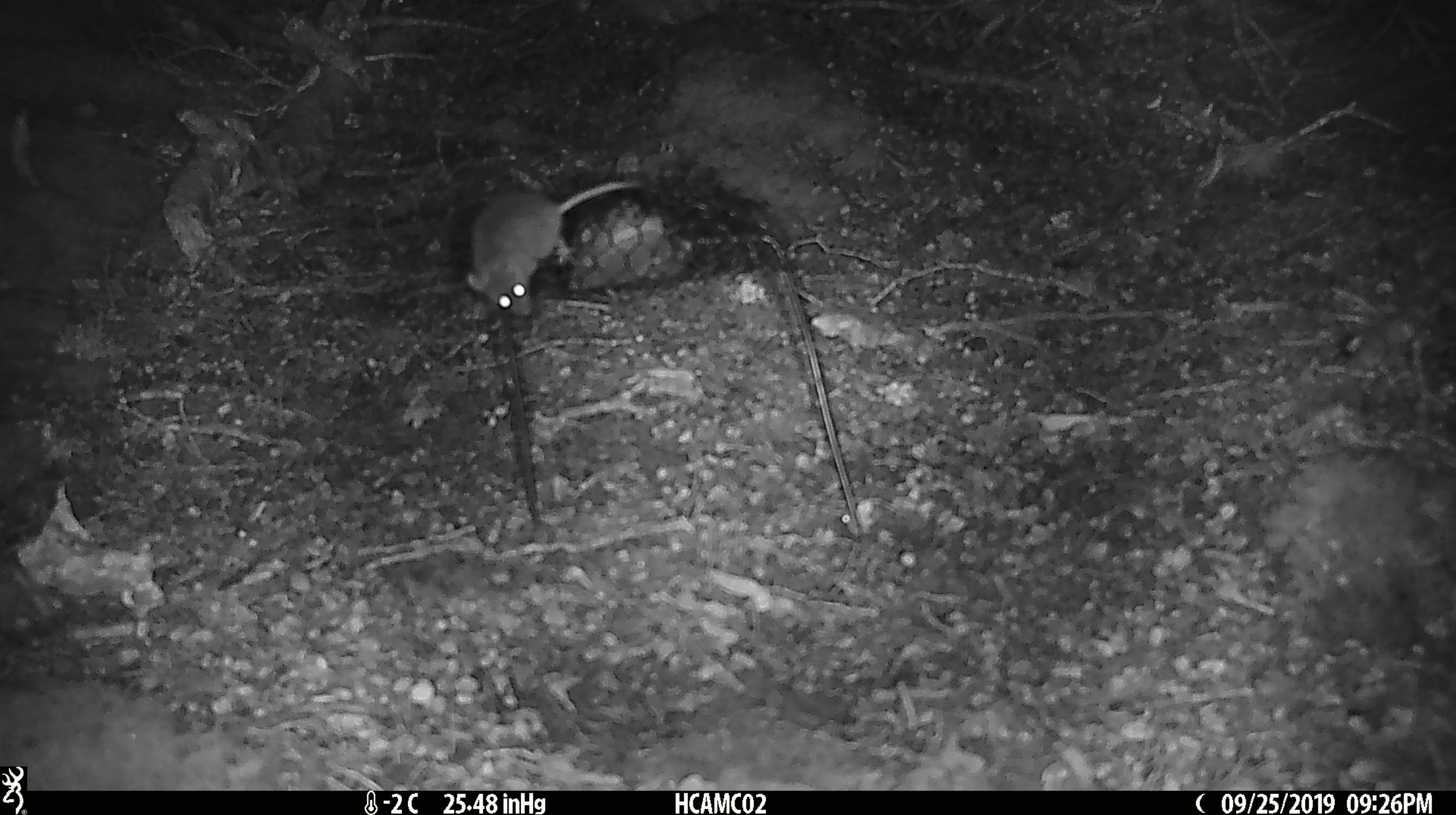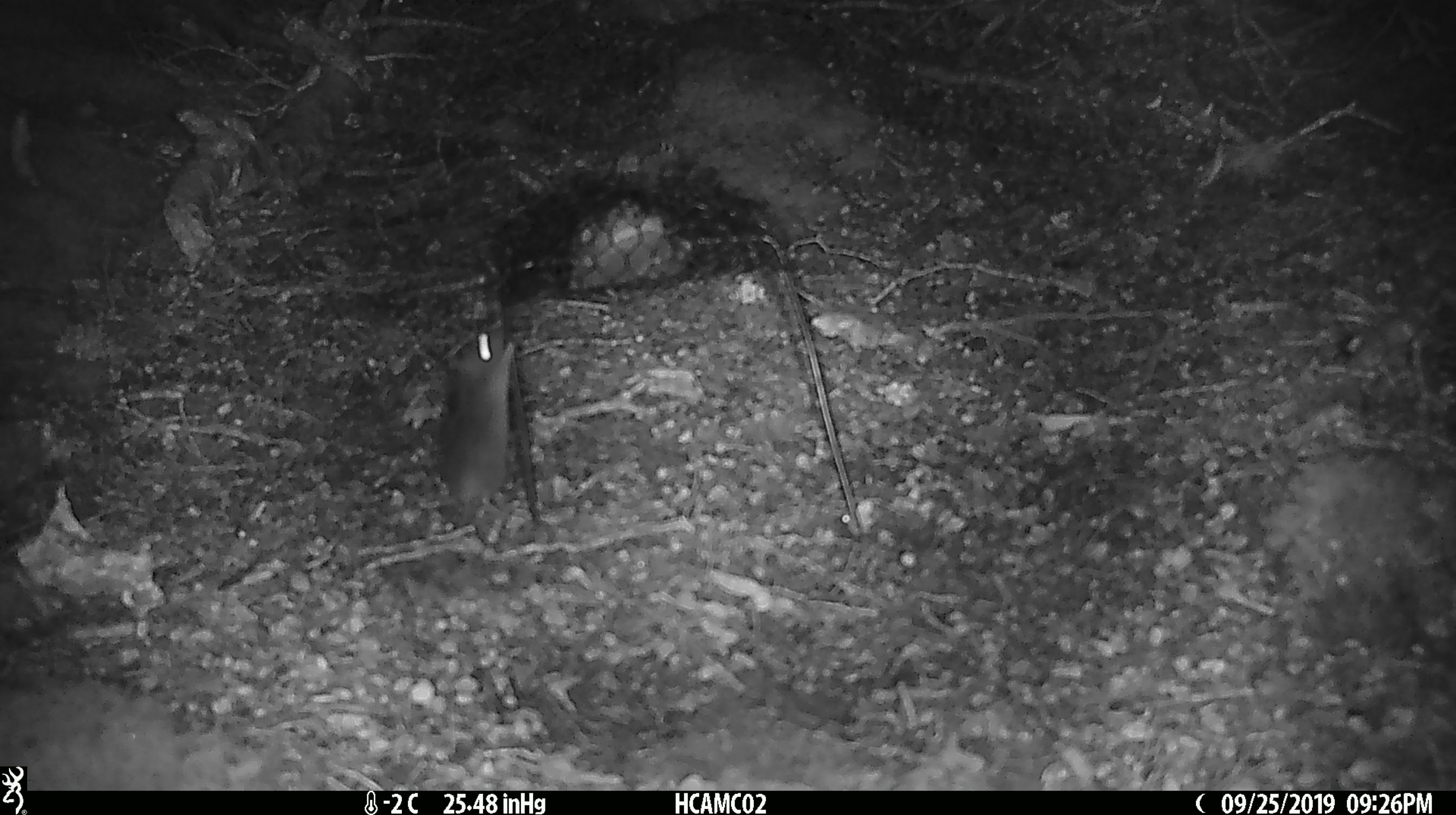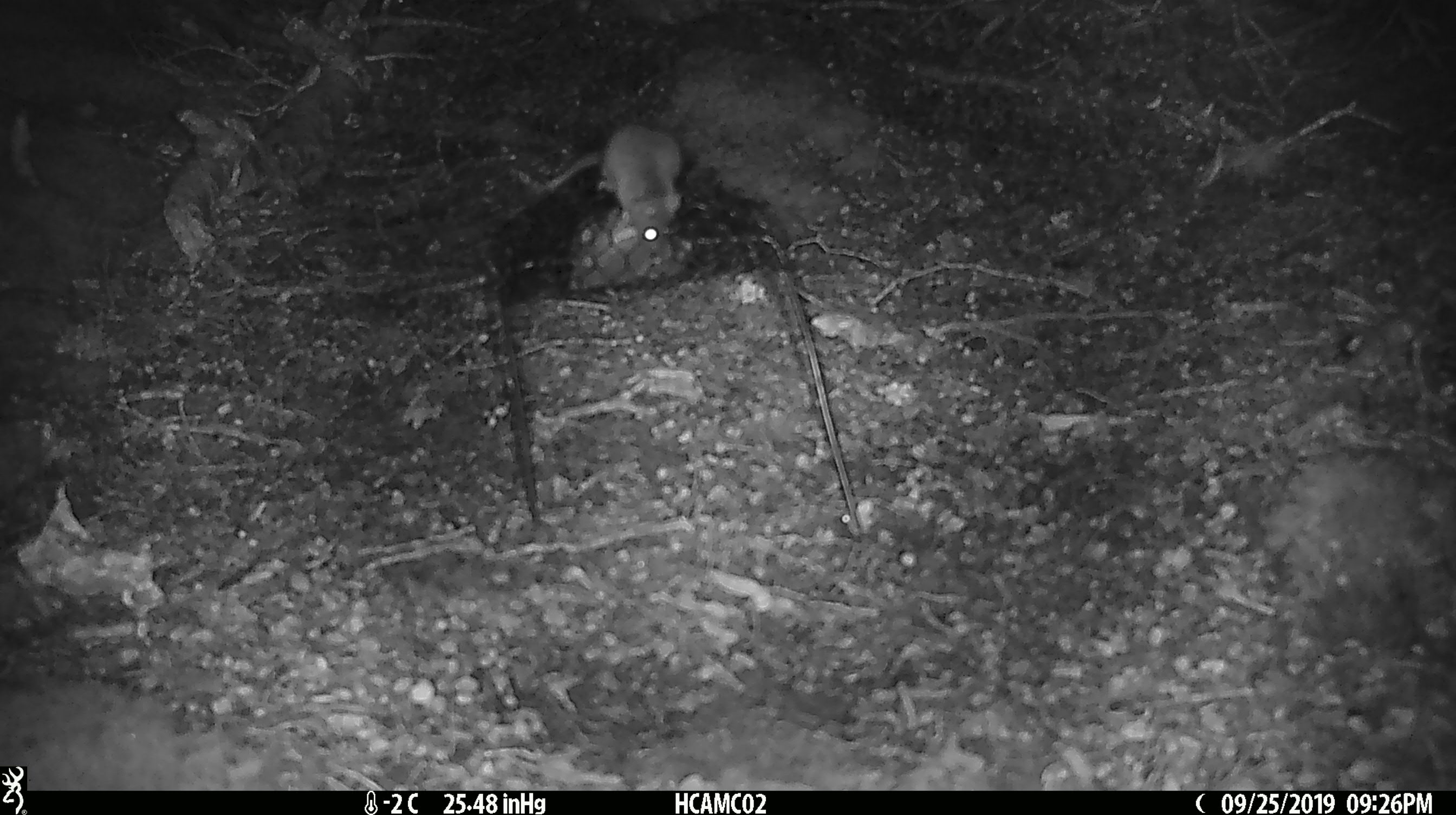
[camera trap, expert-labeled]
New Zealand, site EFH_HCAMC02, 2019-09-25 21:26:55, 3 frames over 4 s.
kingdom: Animalia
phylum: Chordata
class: Mammalia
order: Rodentia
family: Muridae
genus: Mus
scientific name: Mus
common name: mouse